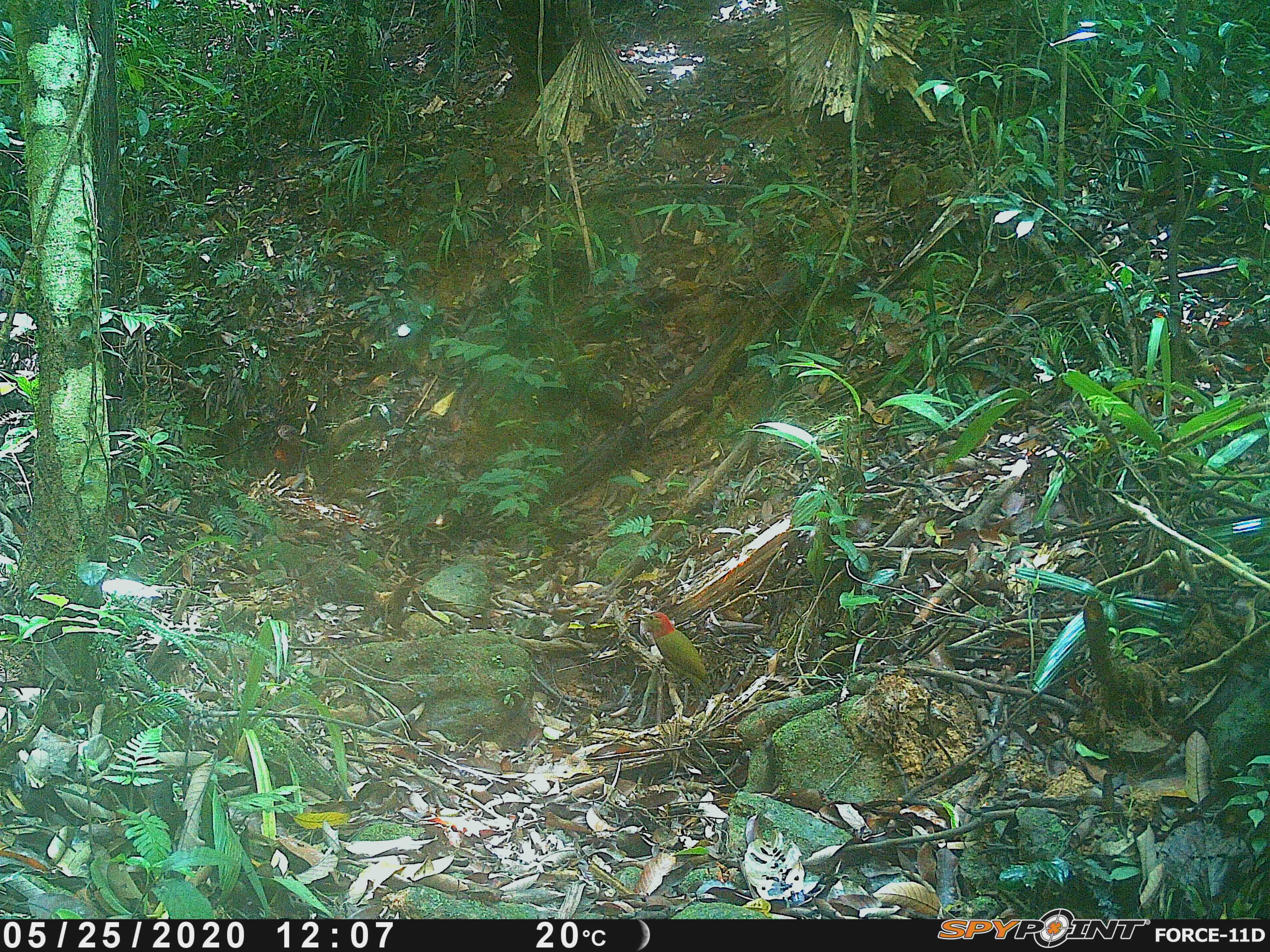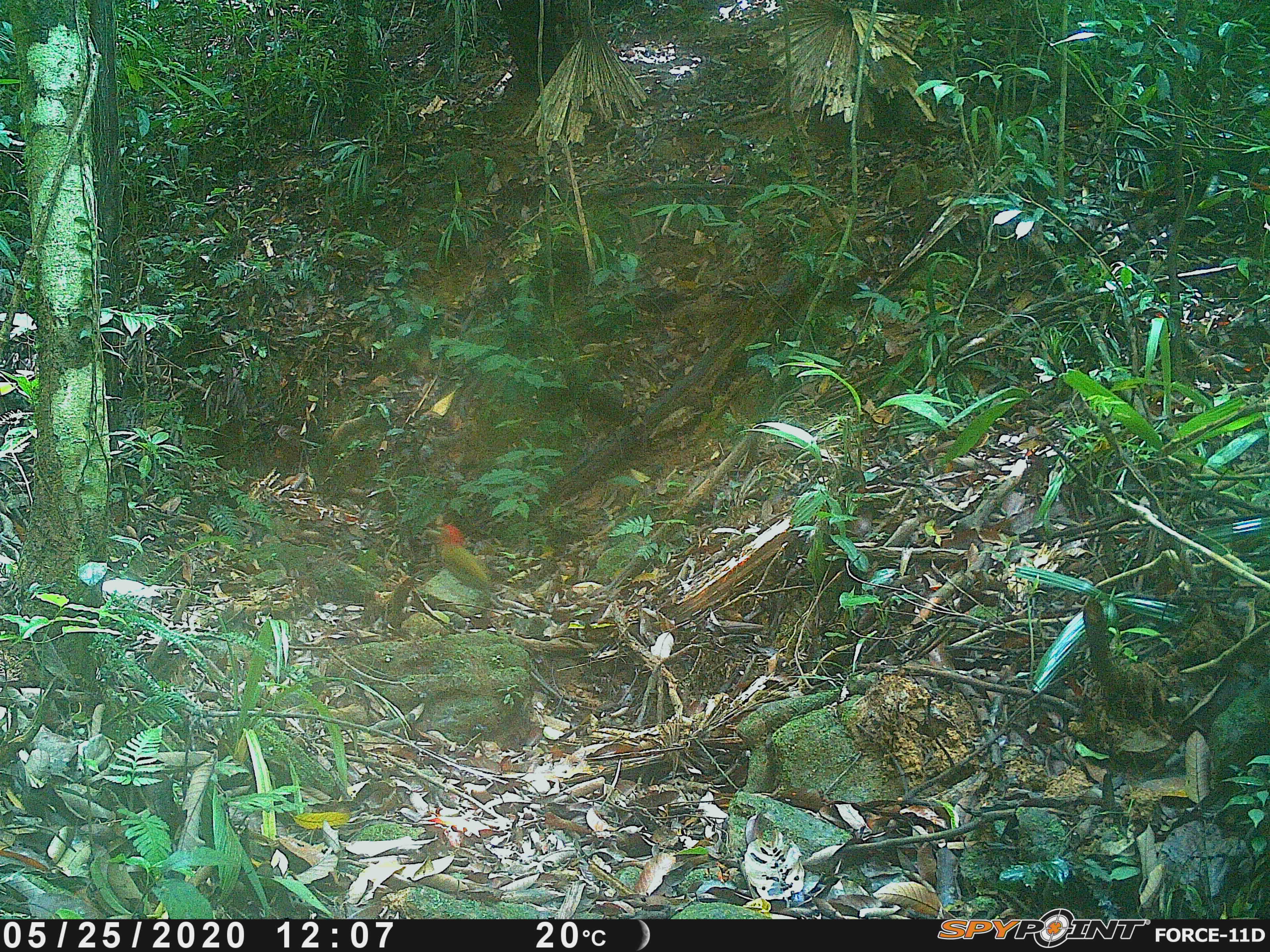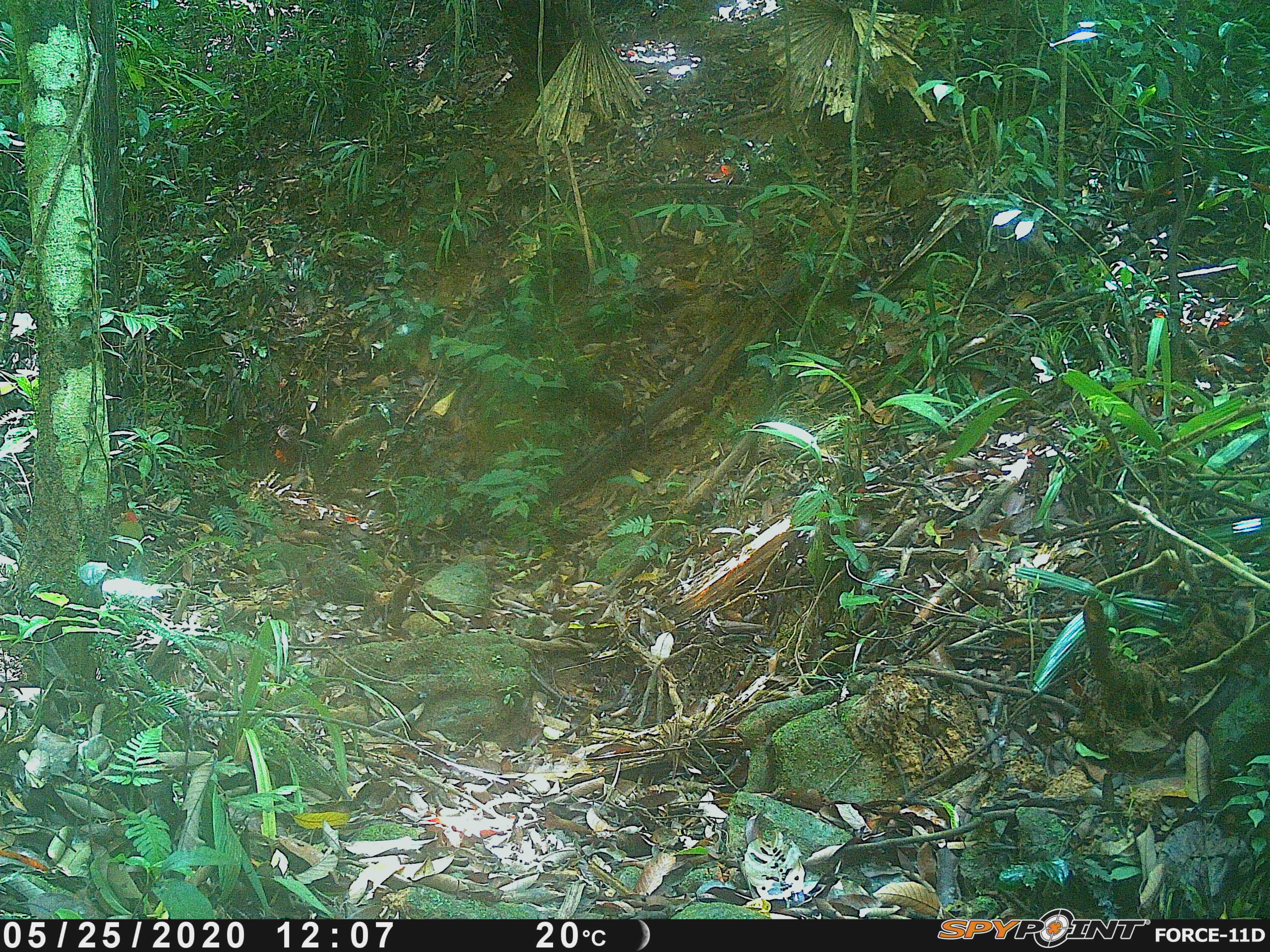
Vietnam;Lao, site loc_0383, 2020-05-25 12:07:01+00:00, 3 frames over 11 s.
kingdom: Animalia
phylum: Chordata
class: Aves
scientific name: Aves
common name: bird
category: unidentified bird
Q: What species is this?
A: Unidentified bird (bird) (Aves).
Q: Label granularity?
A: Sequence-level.